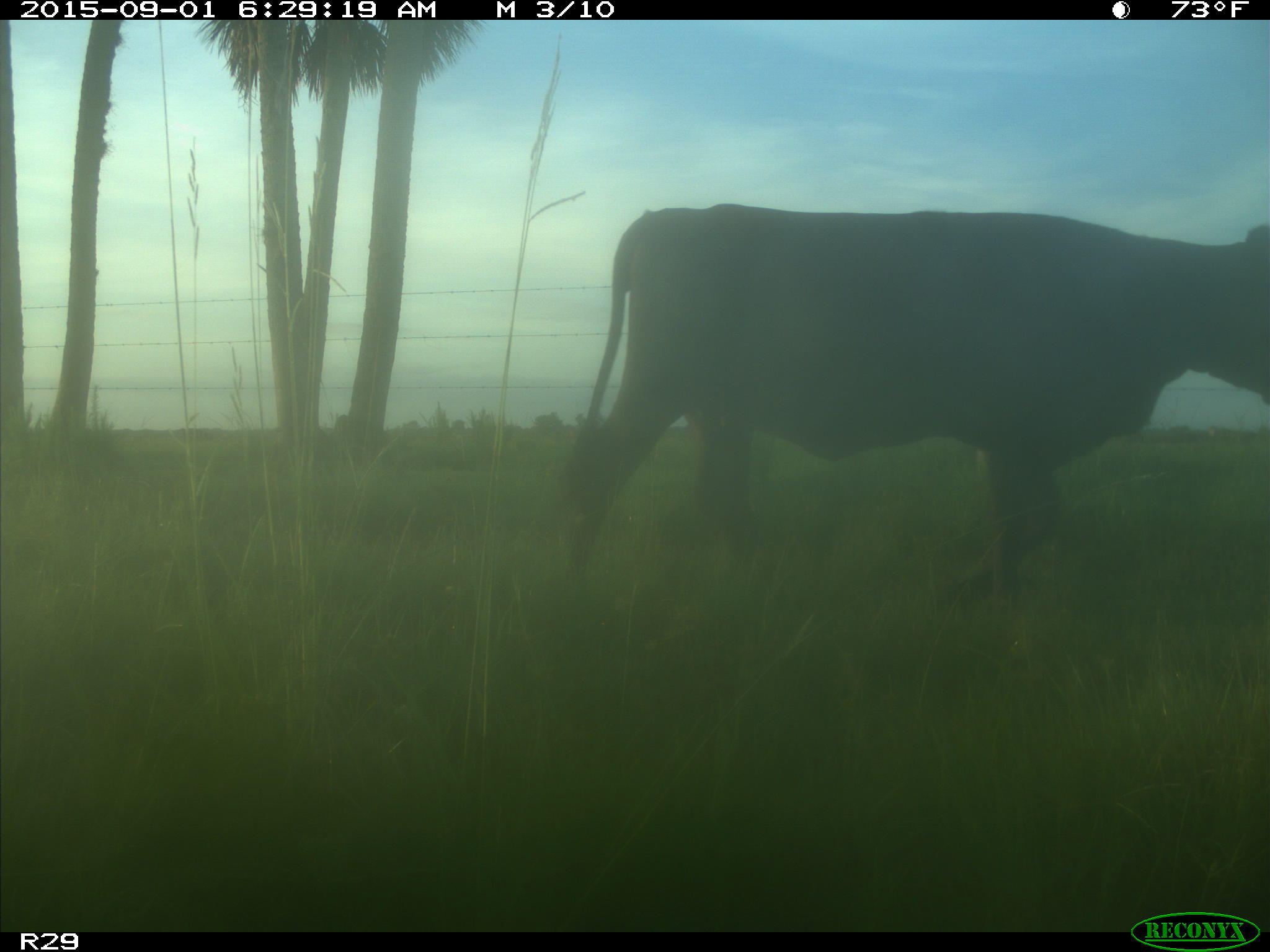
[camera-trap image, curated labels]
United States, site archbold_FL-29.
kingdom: Animalia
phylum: Chordata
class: Mammalia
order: Artiodactyla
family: Bovidae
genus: Bos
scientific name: Bos taurus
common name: domestic cow